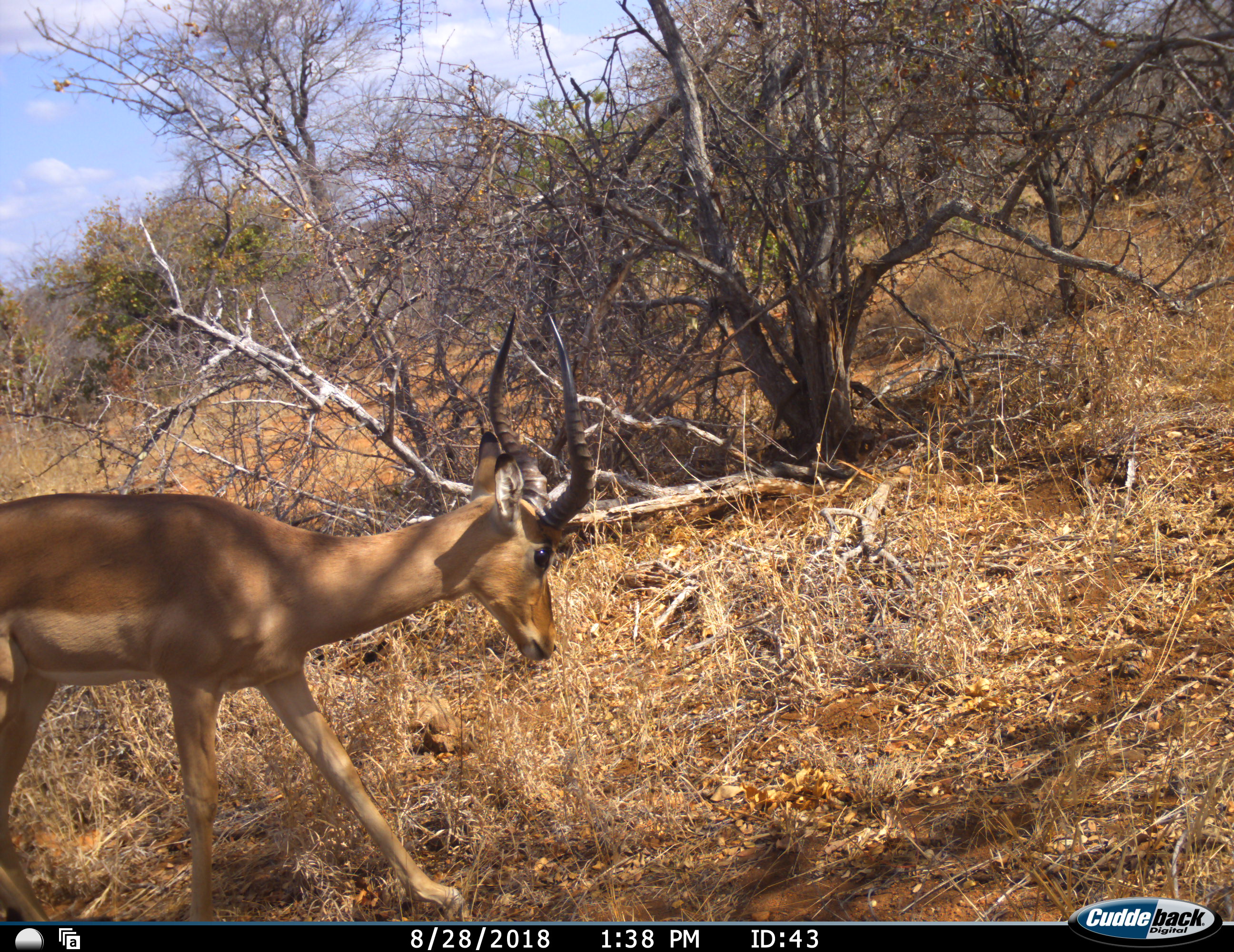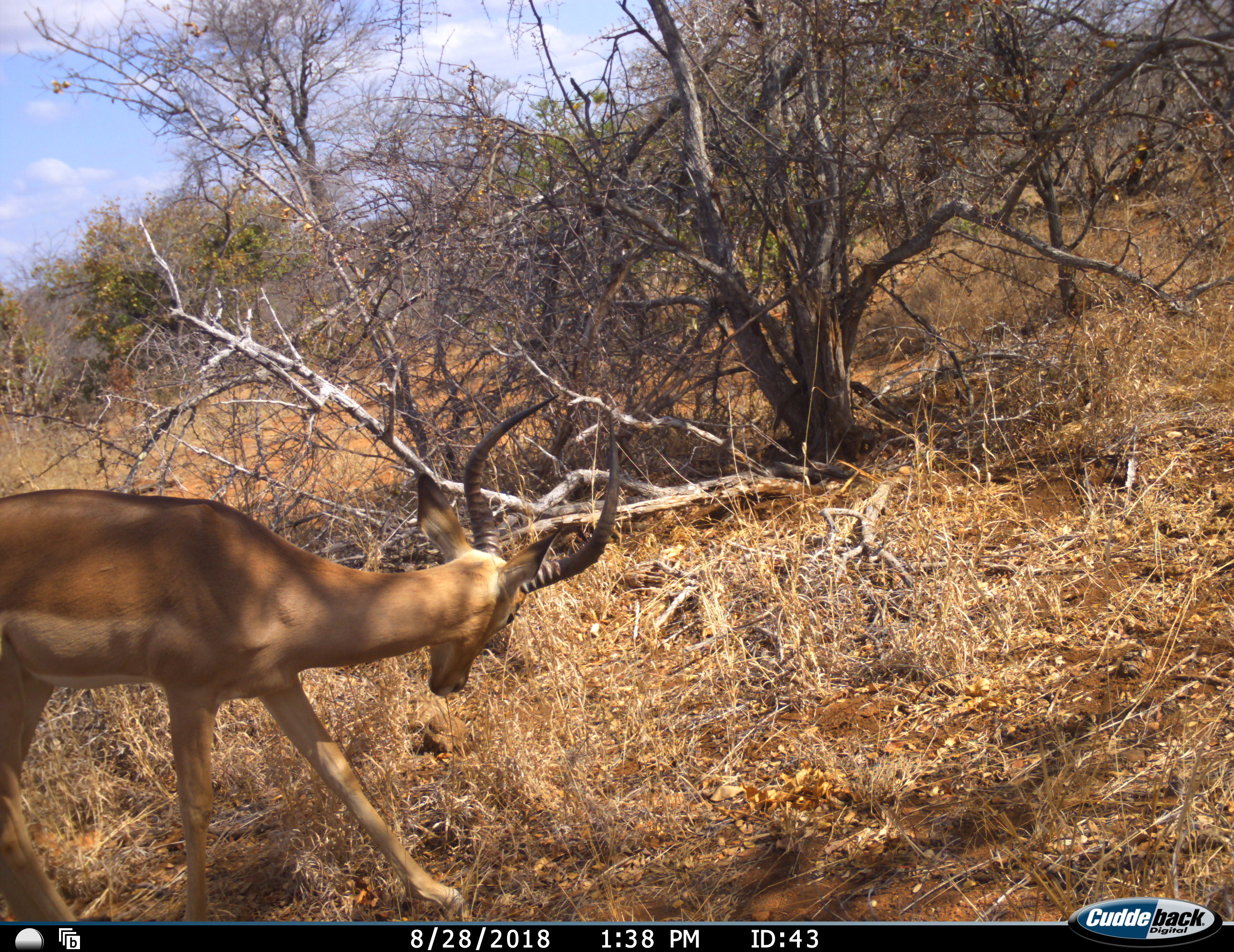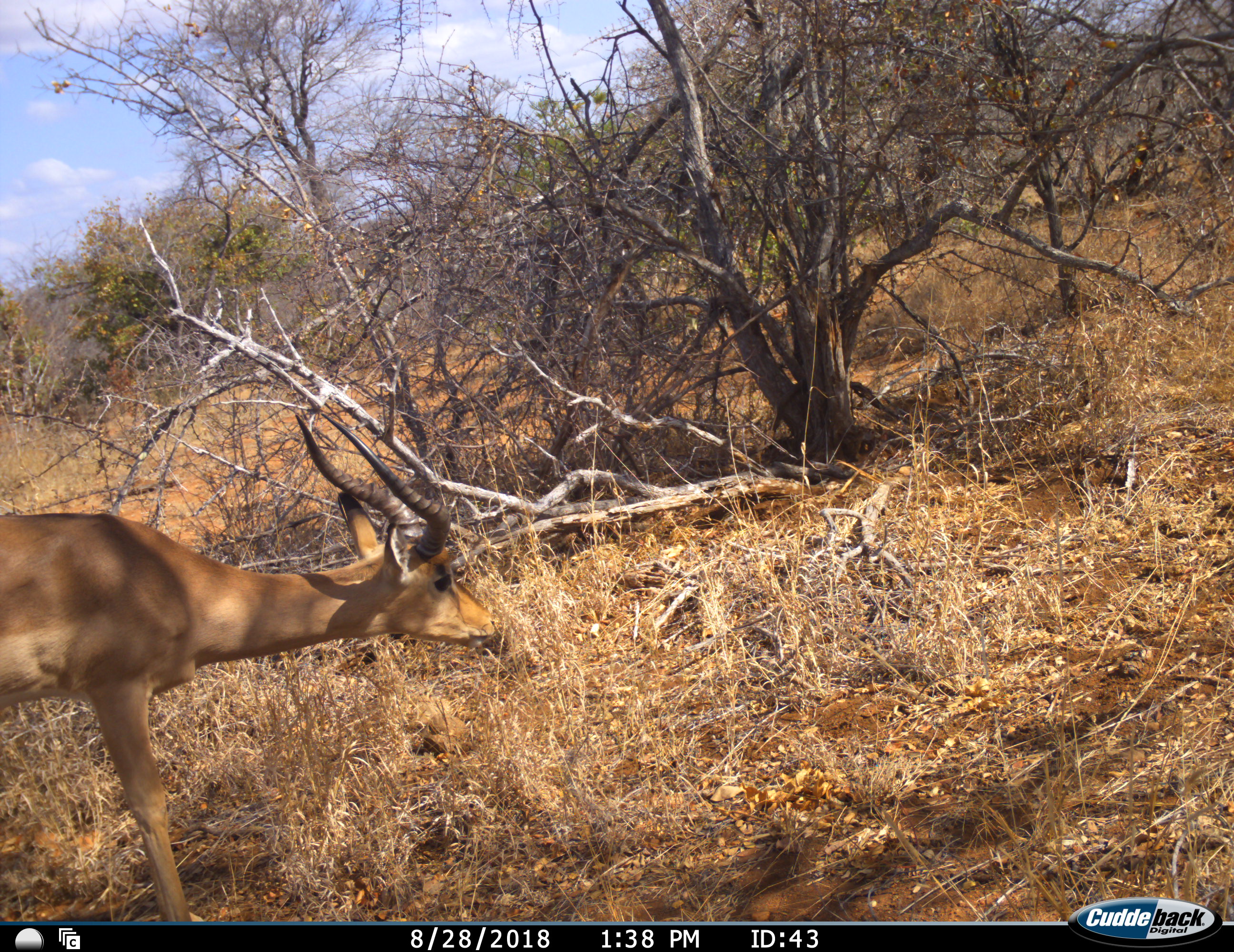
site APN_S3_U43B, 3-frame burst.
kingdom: Animalia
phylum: Chordata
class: Mammalia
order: Artiodactyla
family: Bovidae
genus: Aepyceros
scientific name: Aepyceros melampus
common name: impala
Impala (Aepyceros melampus), count 1. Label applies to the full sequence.